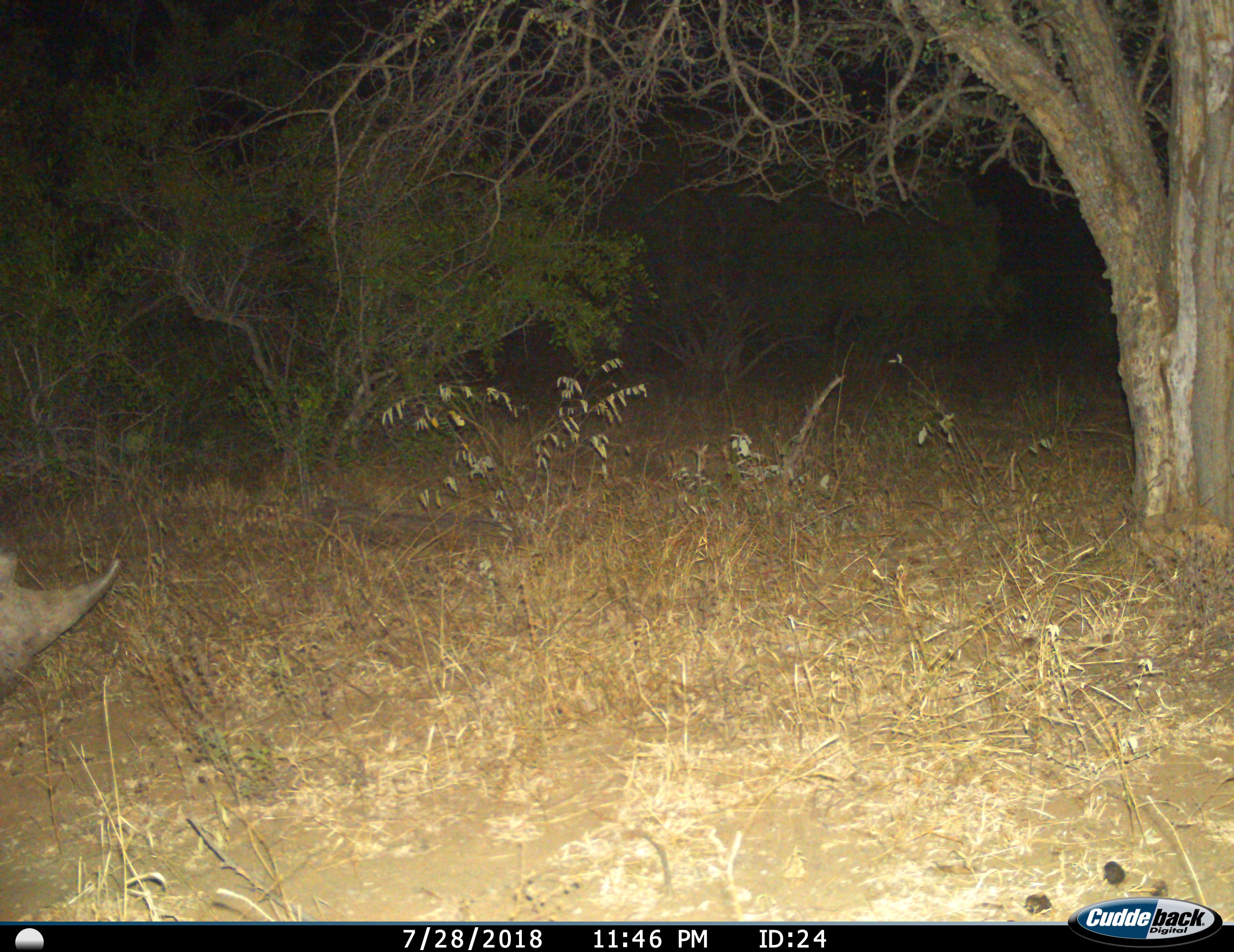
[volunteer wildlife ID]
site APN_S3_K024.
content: unidentified animal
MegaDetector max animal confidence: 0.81